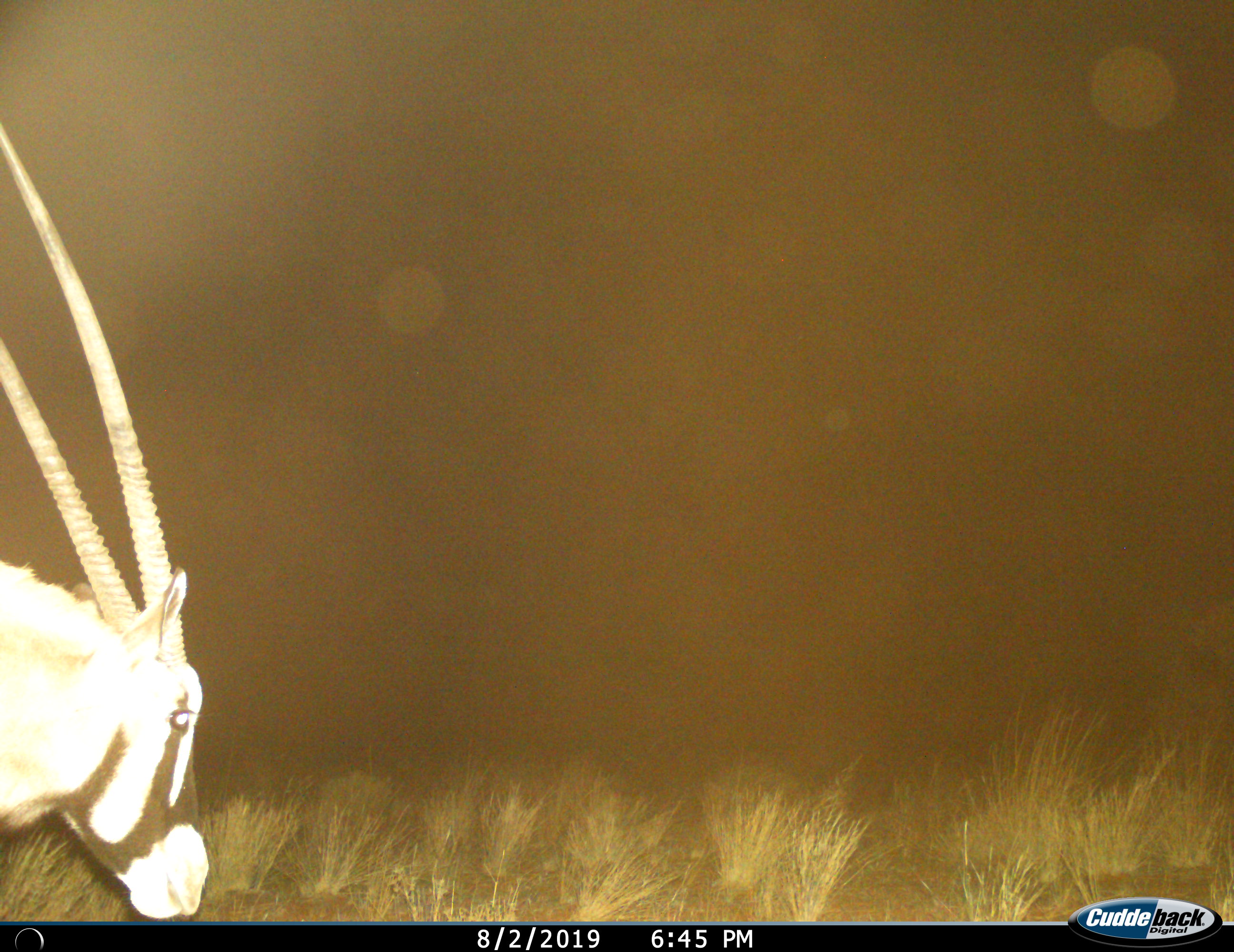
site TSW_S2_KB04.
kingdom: Animalia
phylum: Chordata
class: Mammalia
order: Artiodactyla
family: Bovidae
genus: Oryx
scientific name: Oryx gazella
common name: gemsbok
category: oryx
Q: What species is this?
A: Oryx (gemsbok) (Oryx gazella).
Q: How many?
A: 1.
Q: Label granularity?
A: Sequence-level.